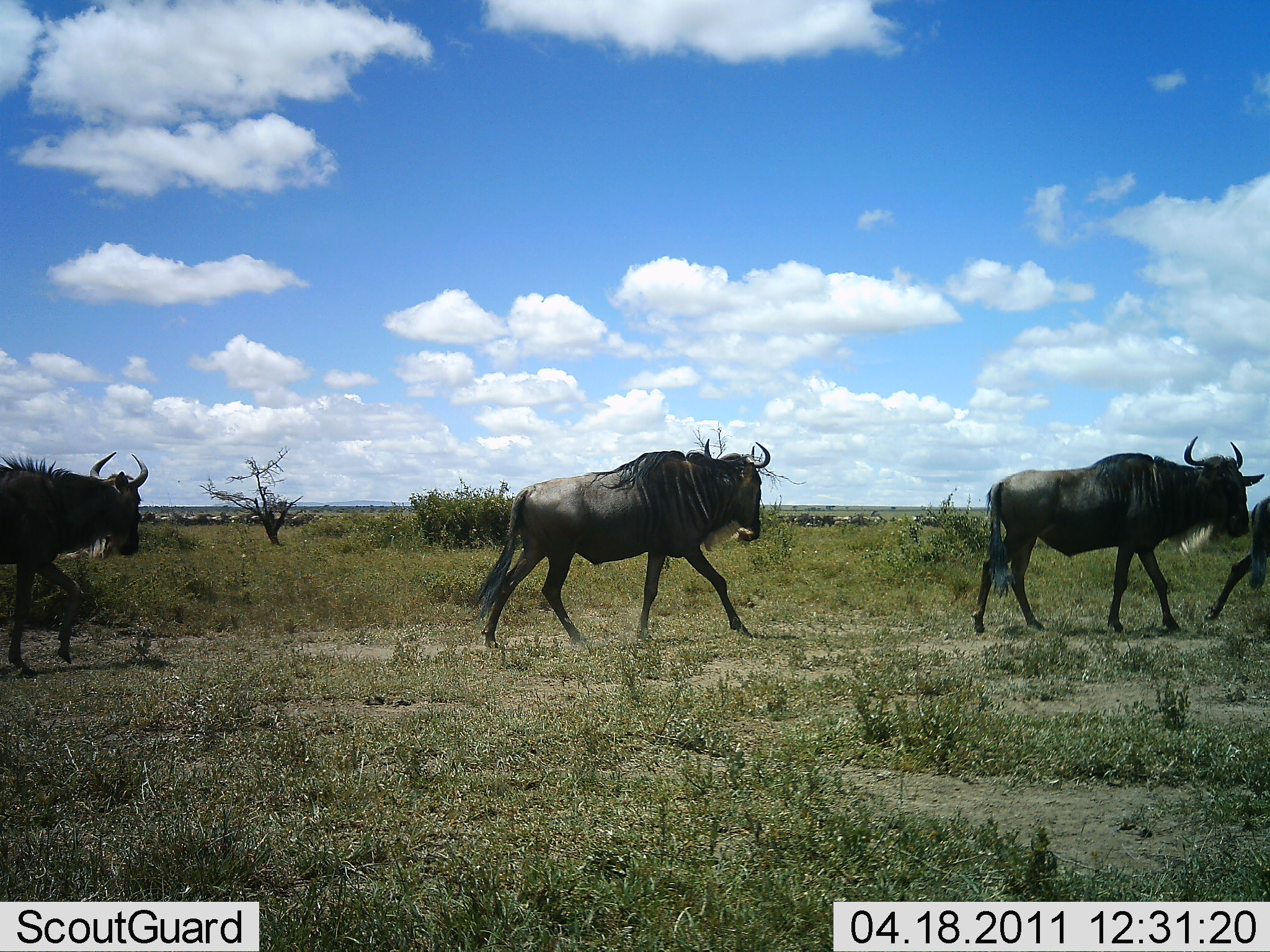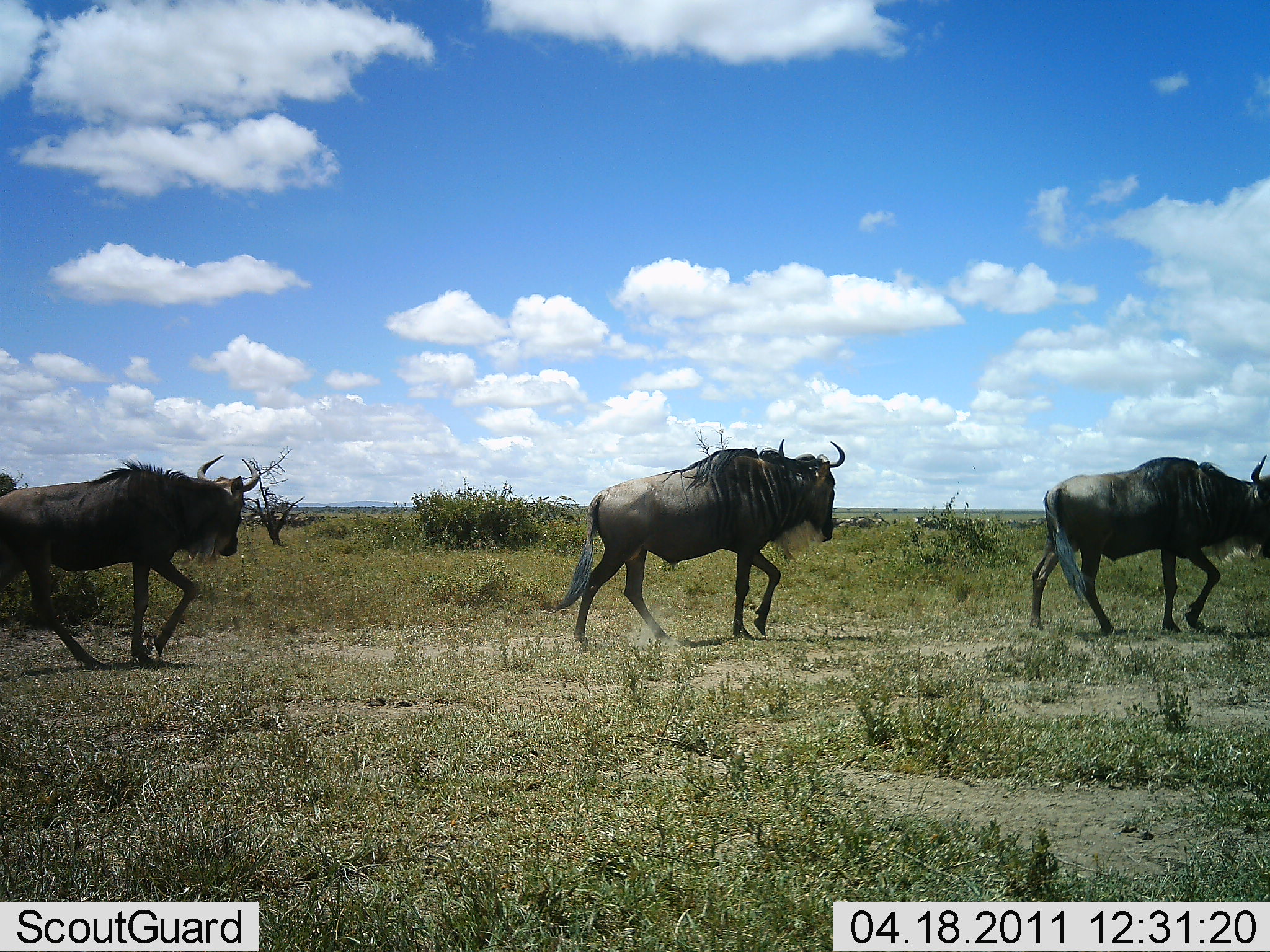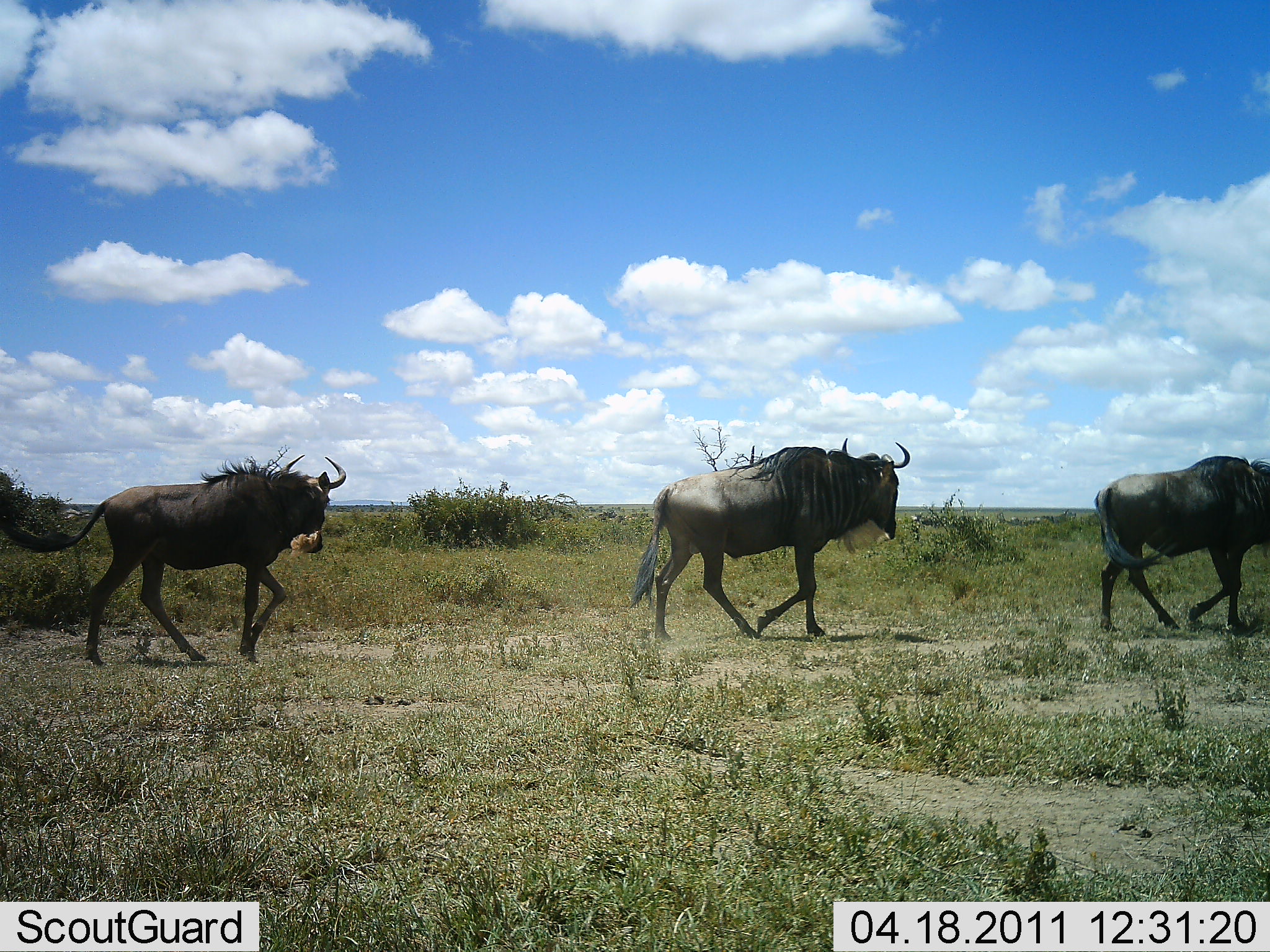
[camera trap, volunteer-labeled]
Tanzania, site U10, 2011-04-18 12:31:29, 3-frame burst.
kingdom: Animalia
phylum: Chordata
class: Mammalia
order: Artiodactyla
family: Bovidae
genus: Connochaetes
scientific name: Connochaetes taurinus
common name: blue wildebeest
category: wildebeest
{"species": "wildebeest (blue wildebeest) (Connochaetes taurinus)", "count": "4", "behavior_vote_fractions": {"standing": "0%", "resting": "0%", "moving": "100%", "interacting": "0%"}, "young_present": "0%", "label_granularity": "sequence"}